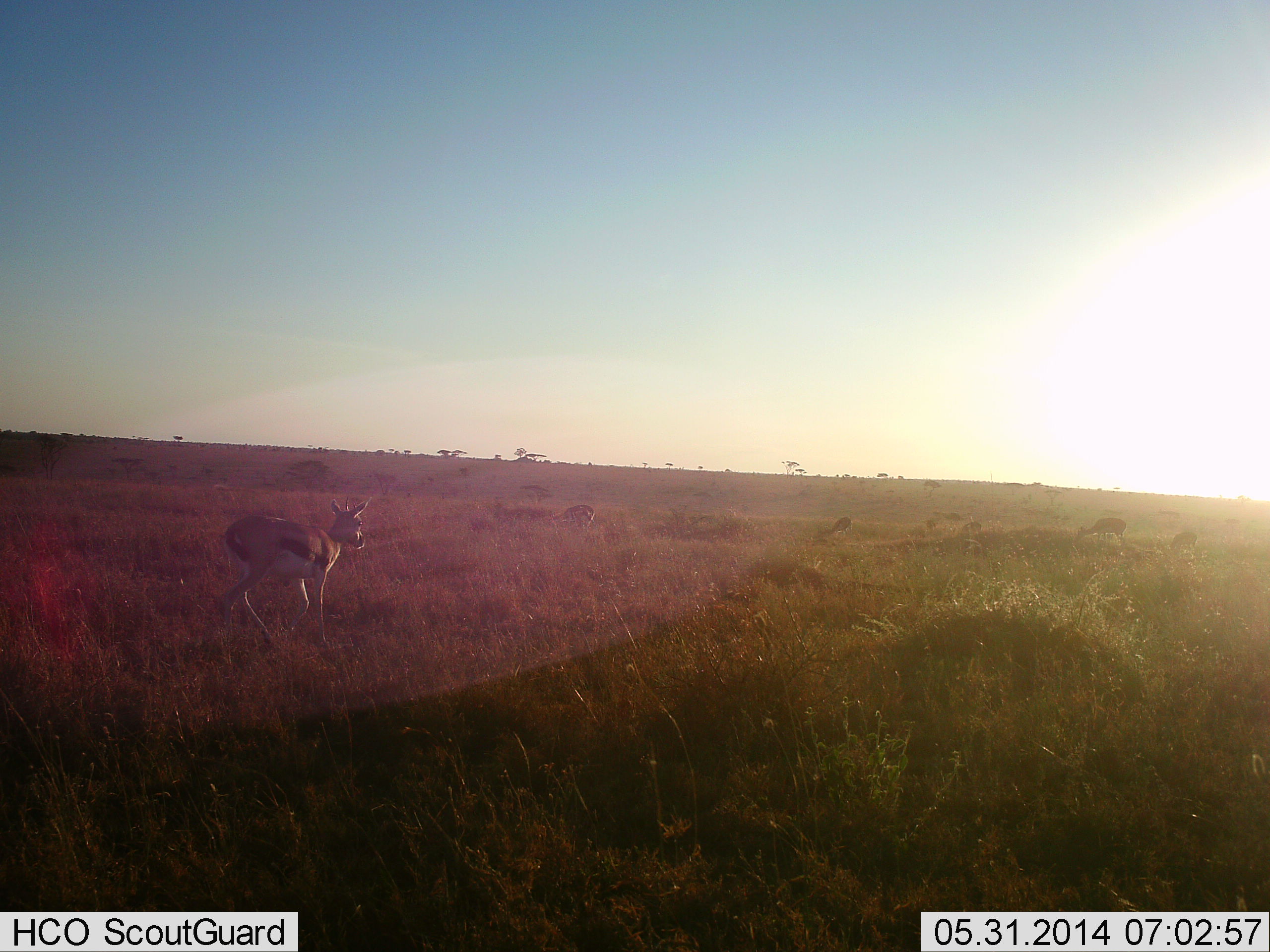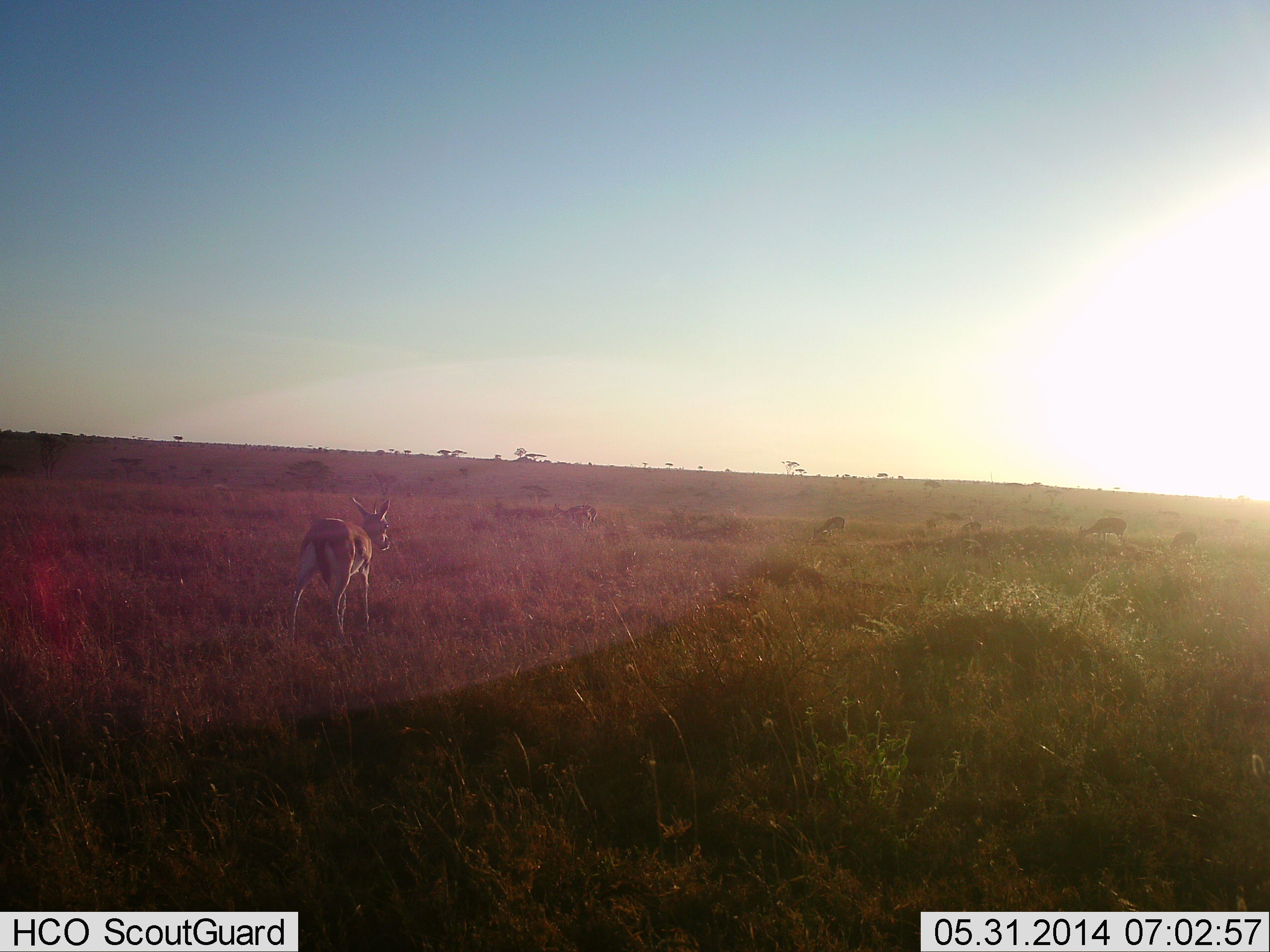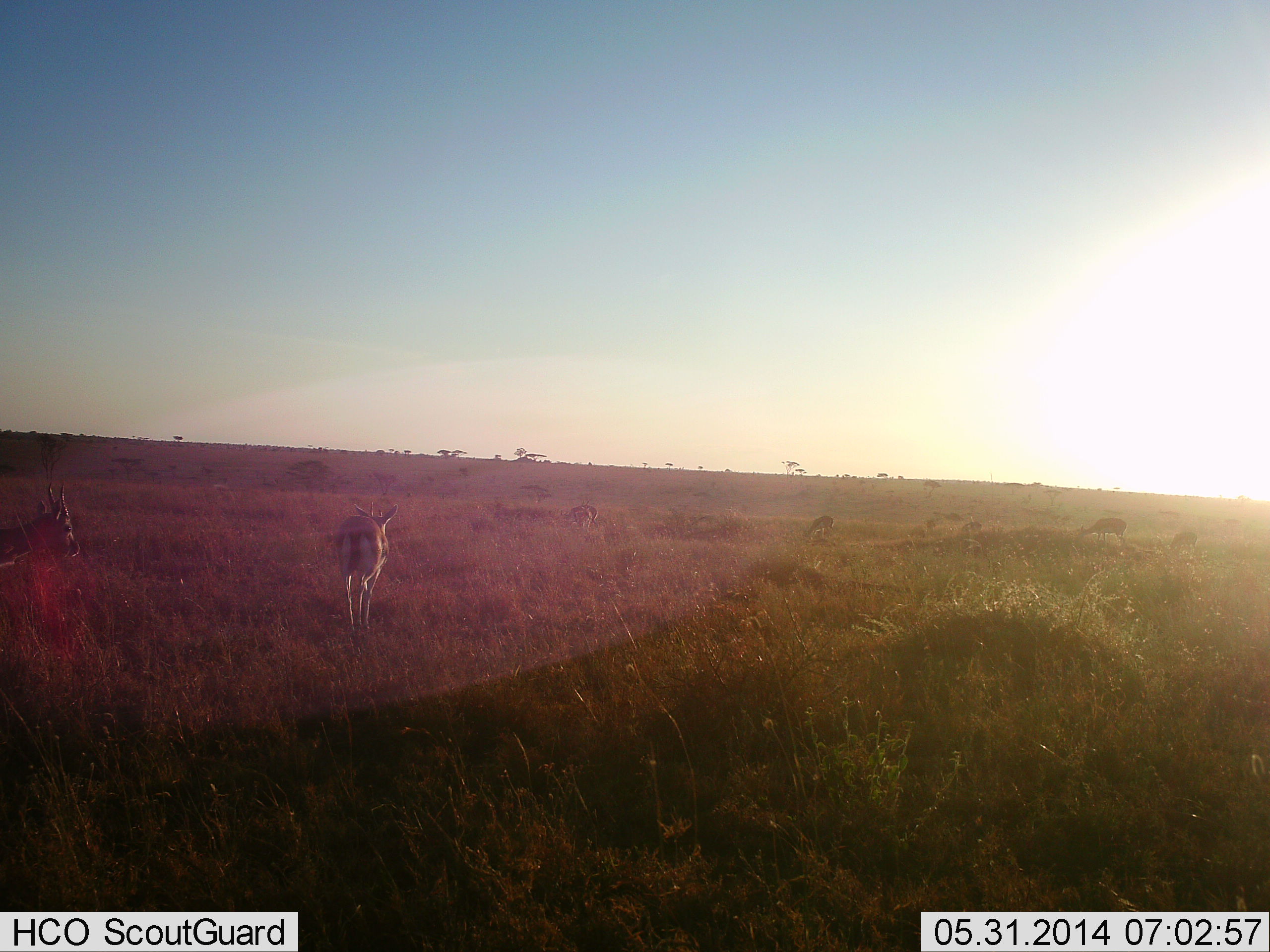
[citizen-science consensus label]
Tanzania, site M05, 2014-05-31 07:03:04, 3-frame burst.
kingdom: Animalia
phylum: Chordata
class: Mammalia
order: Artiodactyla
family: Bovidae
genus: Eudorcas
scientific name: Eudorcas thomsonii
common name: thomson's gazelle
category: gazellethomsons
Gazellethomsons (thomson's gazelle) (Eudorcas thomsonii), count 6. Behavior (volunteer vote fractions): standing 10%, resting 0%, moving 90%, interacting 0%. Young present (vote fraction): 0%. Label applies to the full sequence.